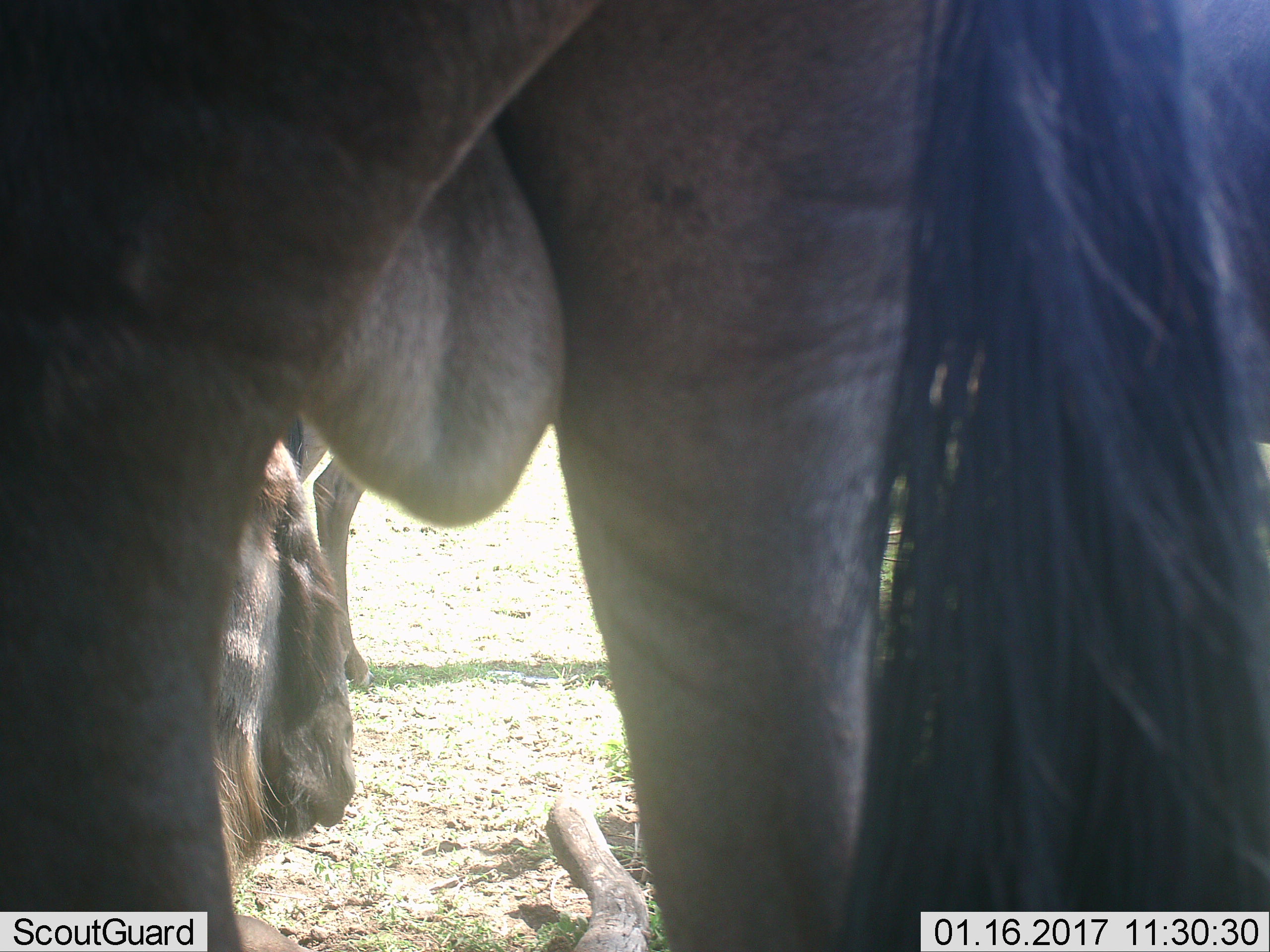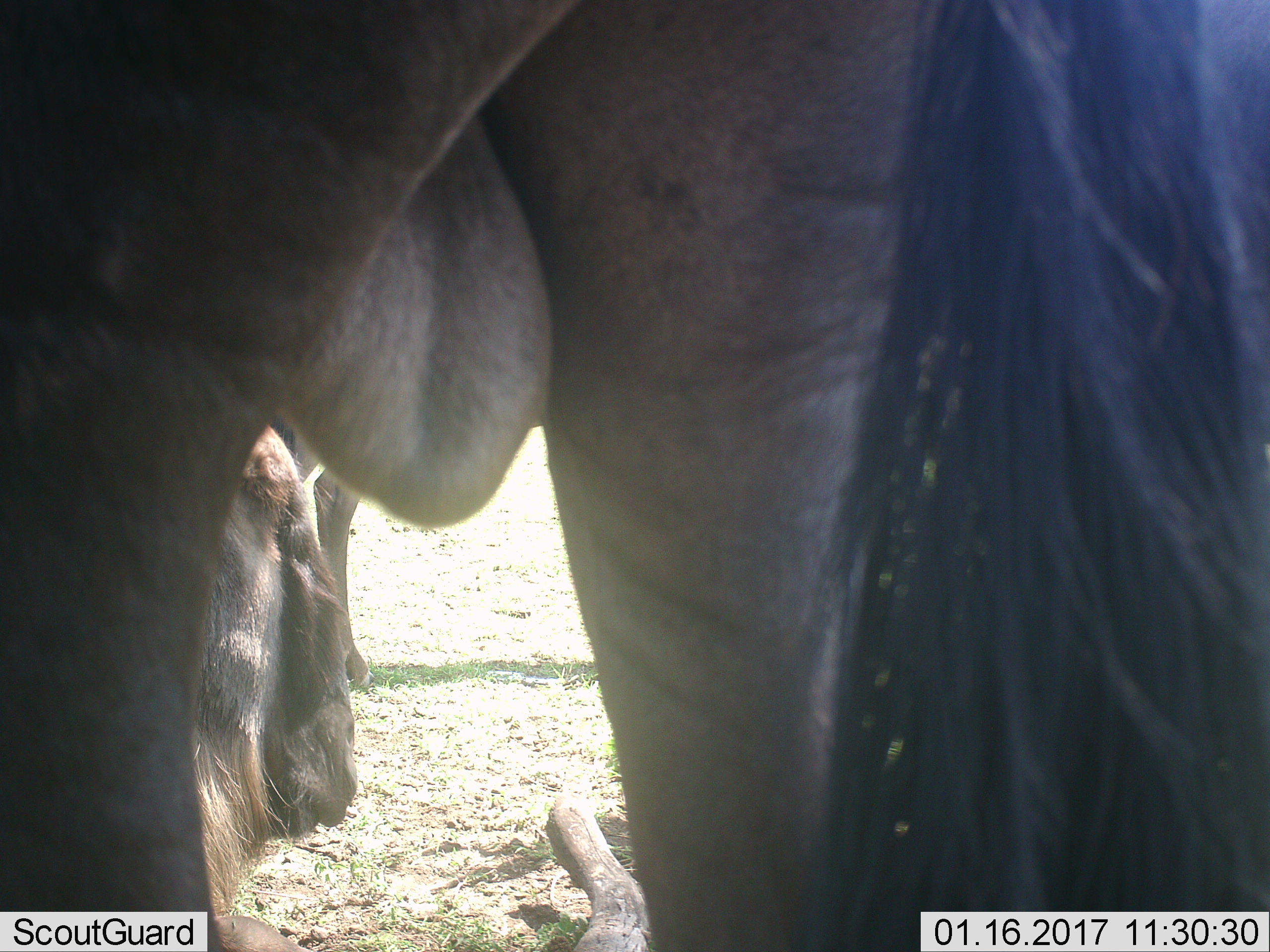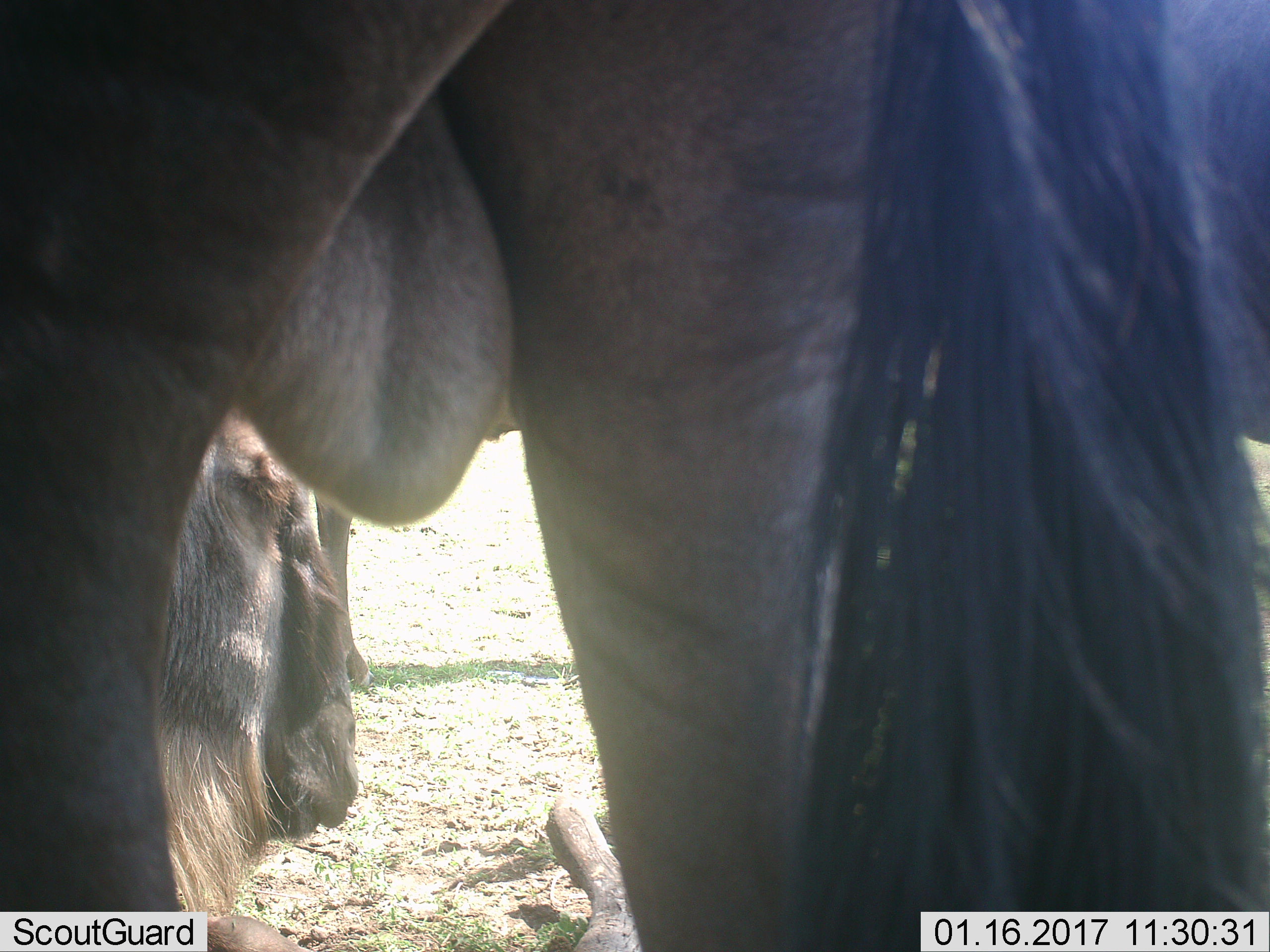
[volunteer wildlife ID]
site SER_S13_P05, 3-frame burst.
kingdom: Animalia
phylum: Chordata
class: Mammalia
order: Artiodactyla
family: Bovidae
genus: Connochaetes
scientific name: Connochaetes taurinus taurinus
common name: blue wildebeest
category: wildebeestblue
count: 3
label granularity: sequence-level